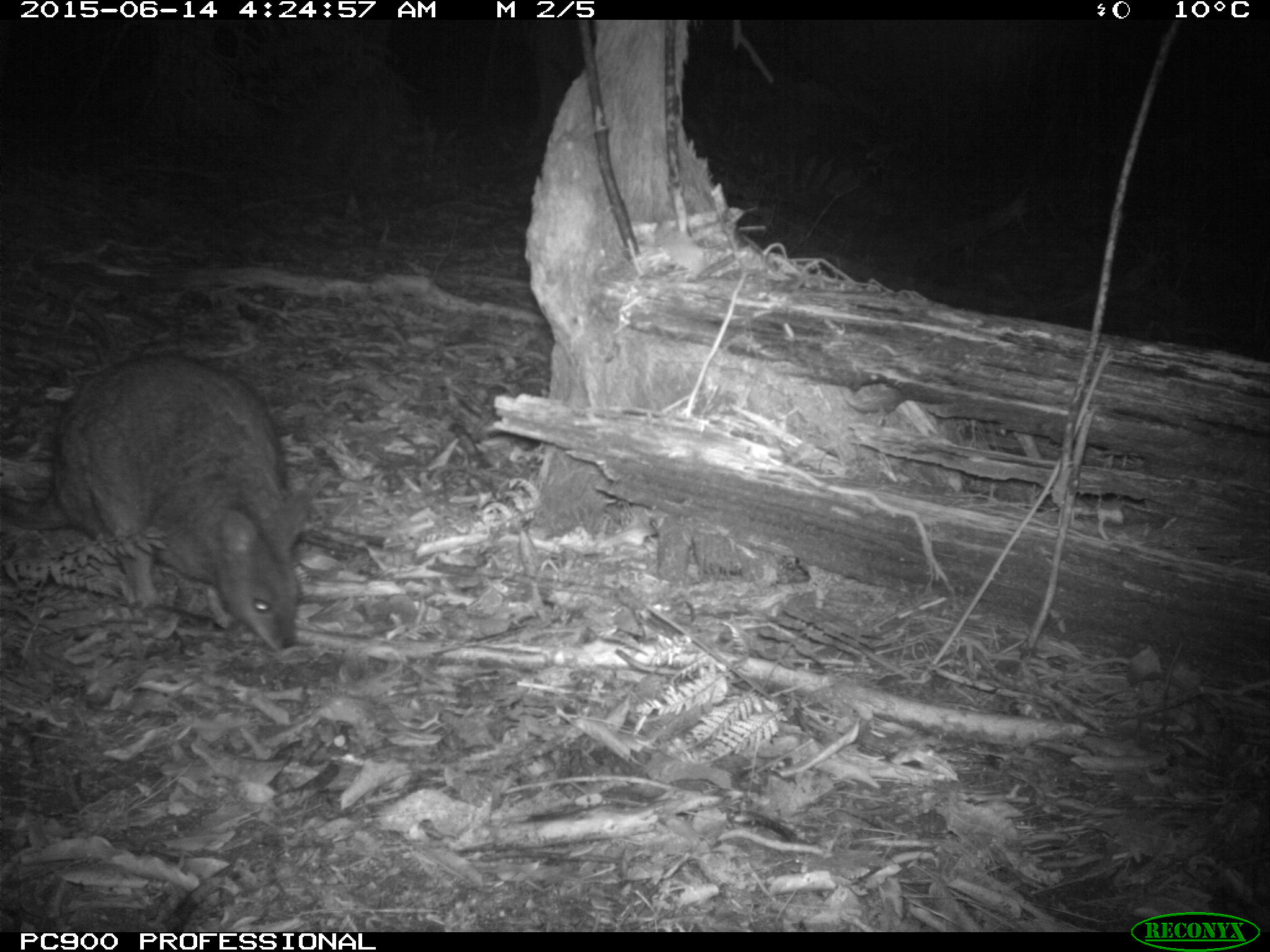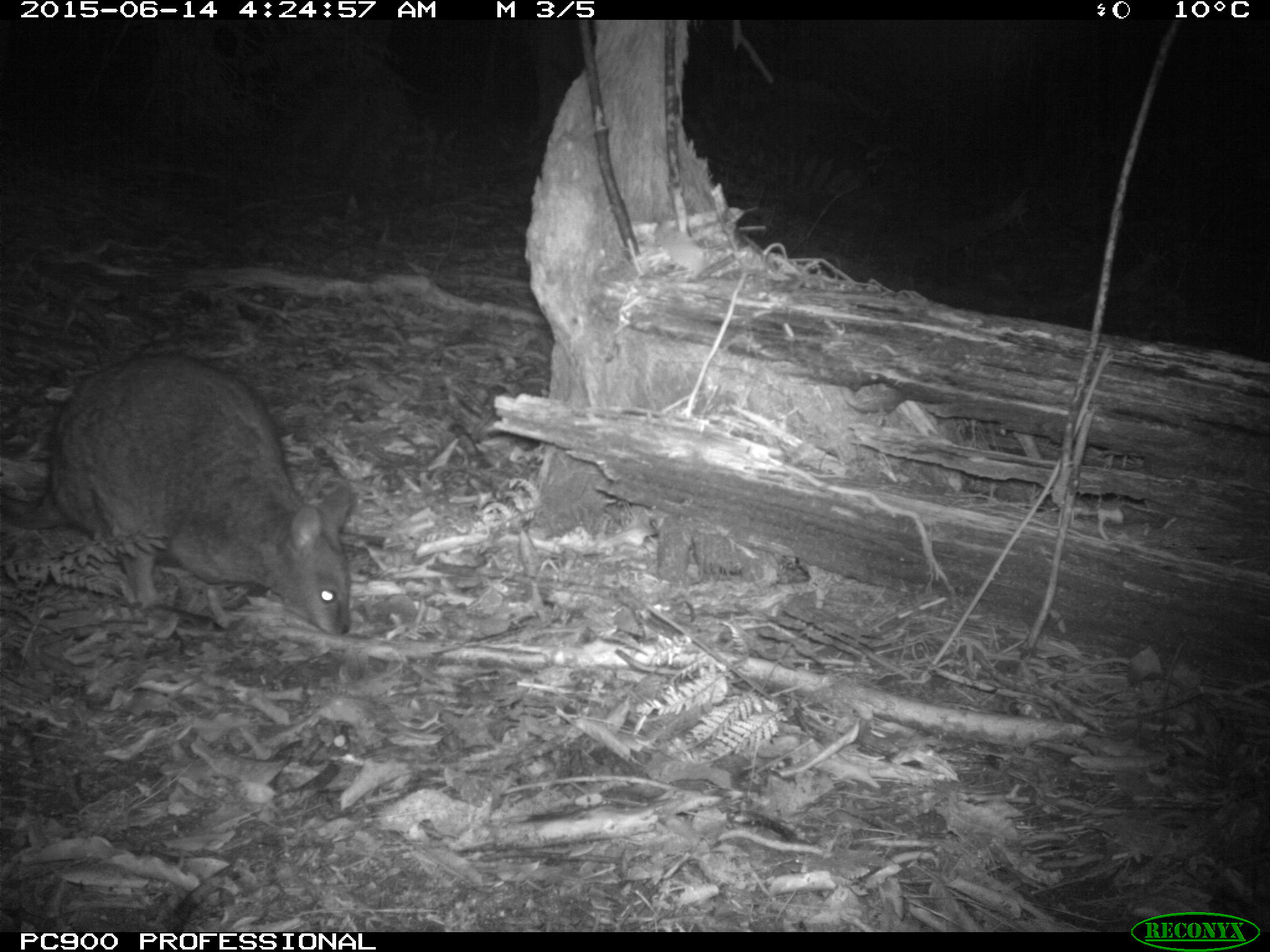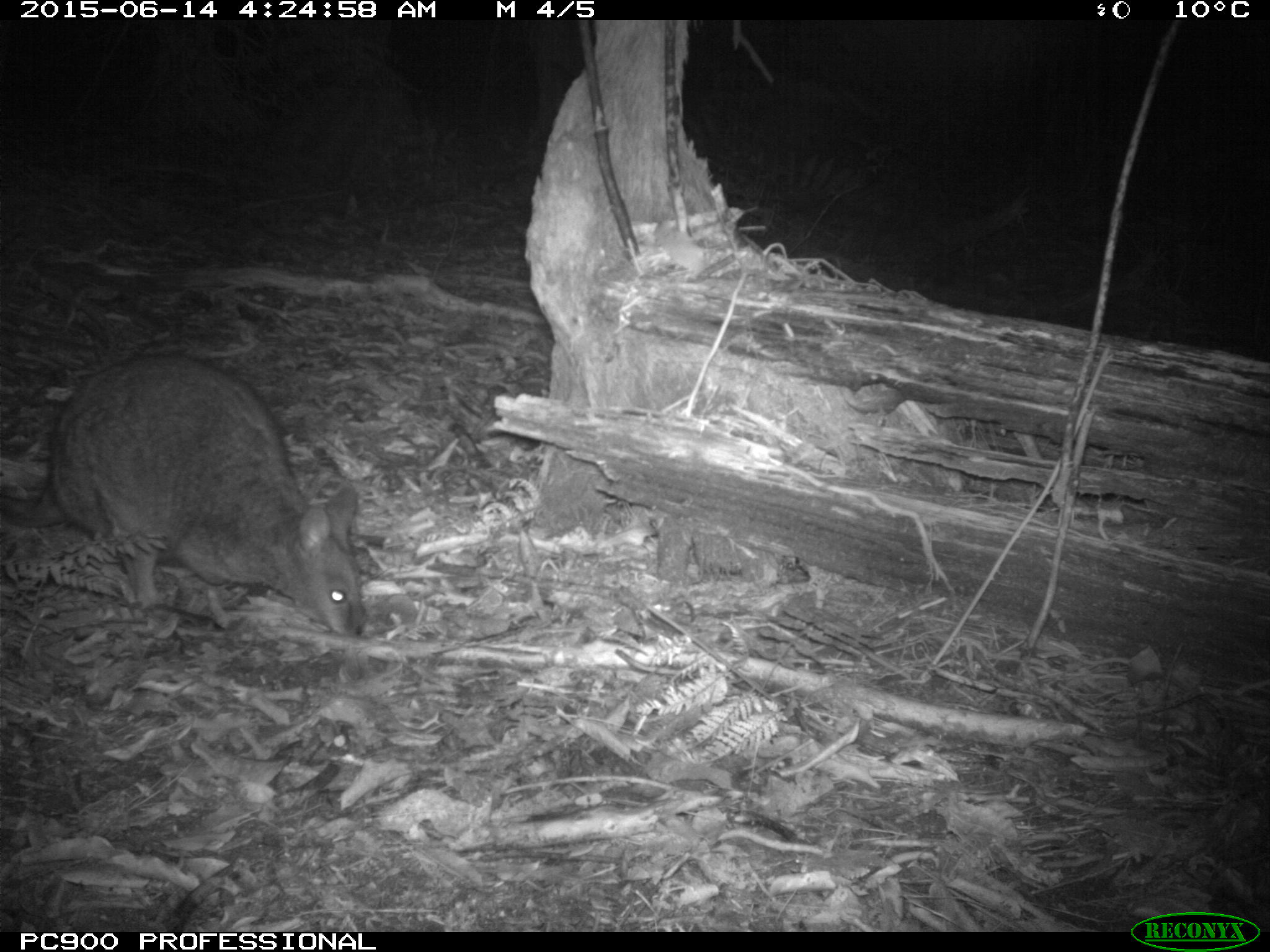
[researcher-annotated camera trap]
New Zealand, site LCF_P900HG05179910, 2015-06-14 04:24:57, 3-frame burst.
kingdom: Animalia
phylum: Chordata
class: Mammalia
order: Diprotodontia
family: Macropodidae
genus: Notamacropus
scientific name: Notamacropus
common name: wallaby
Wallaby (Notamacropus).